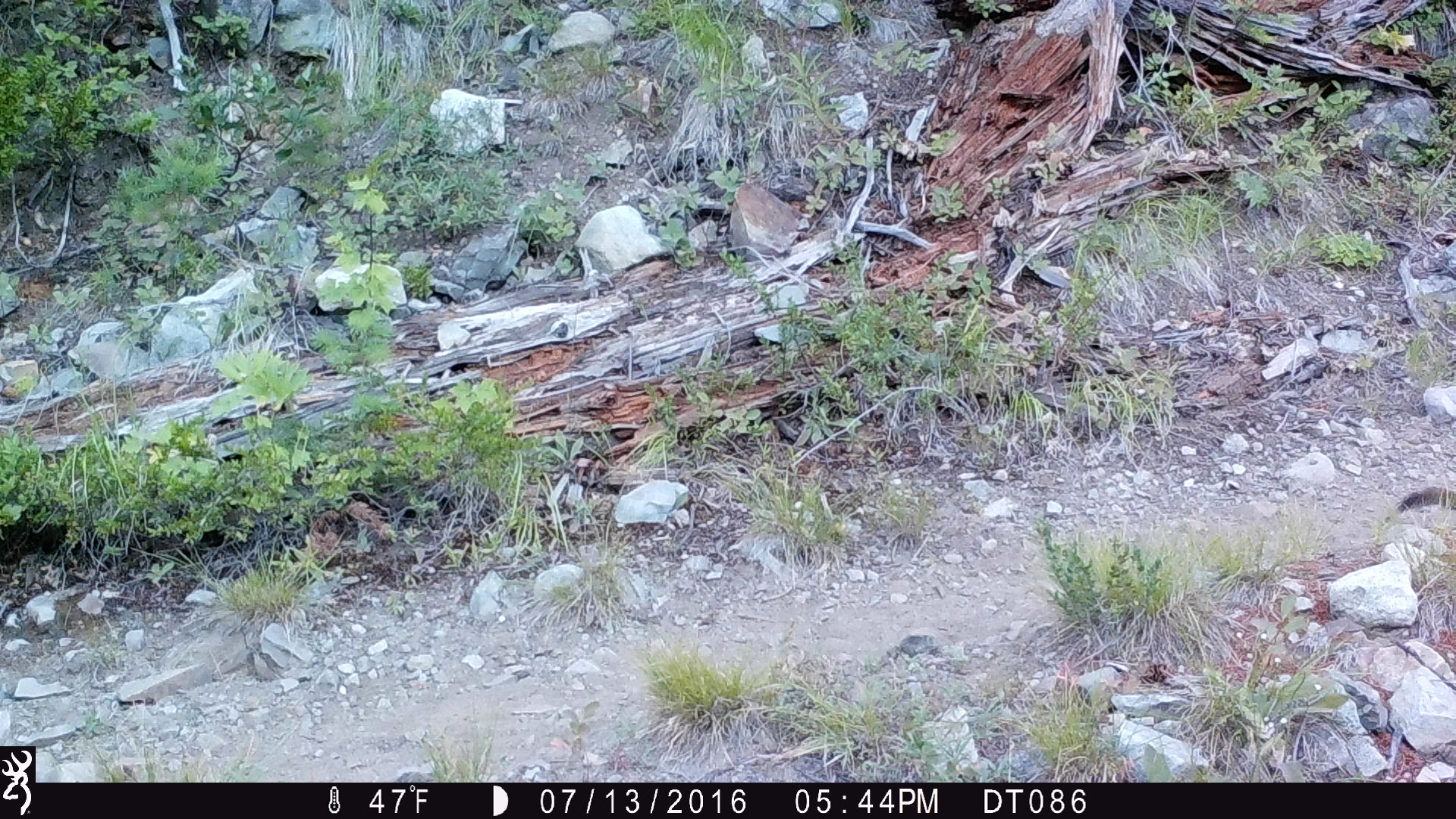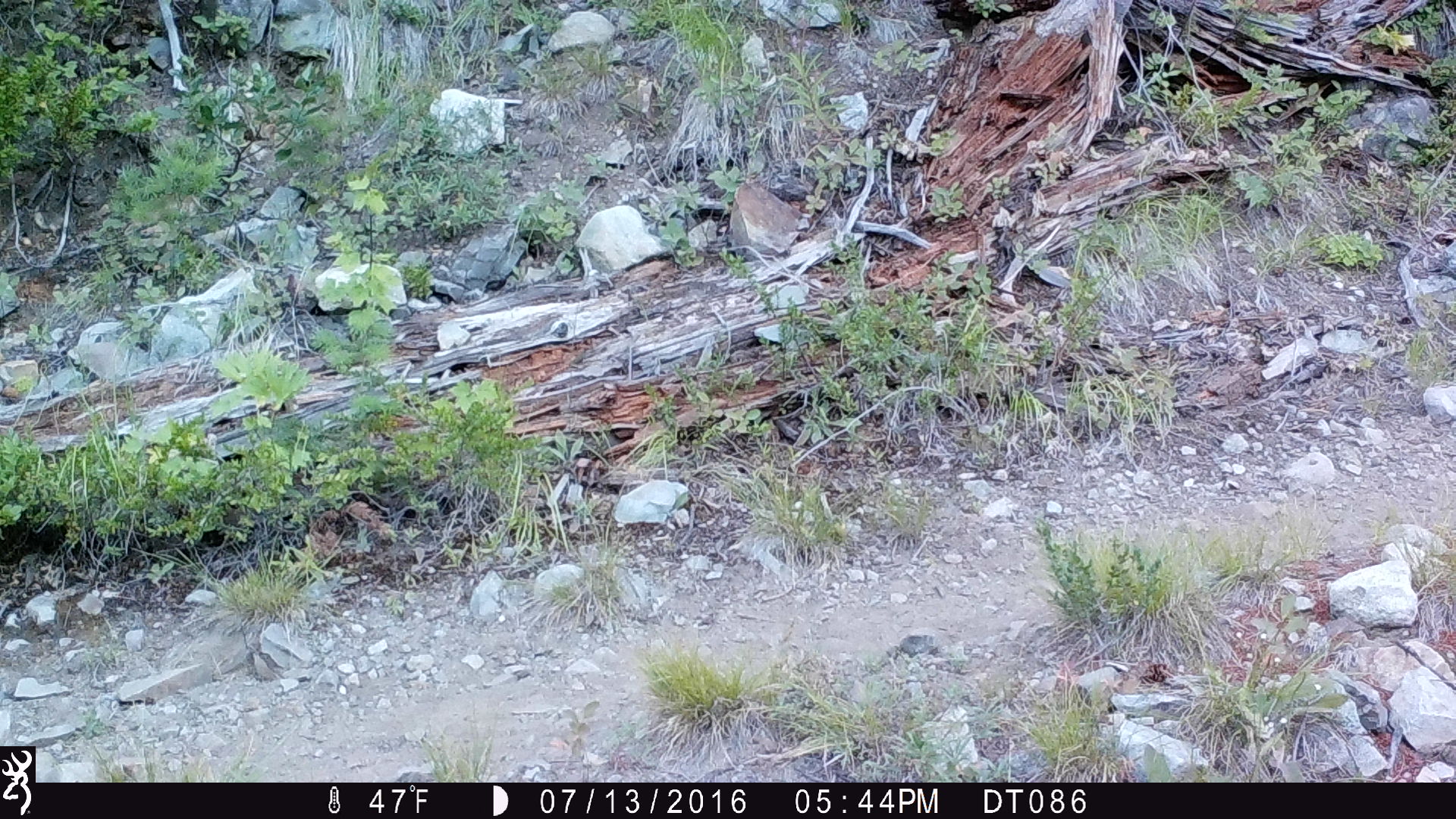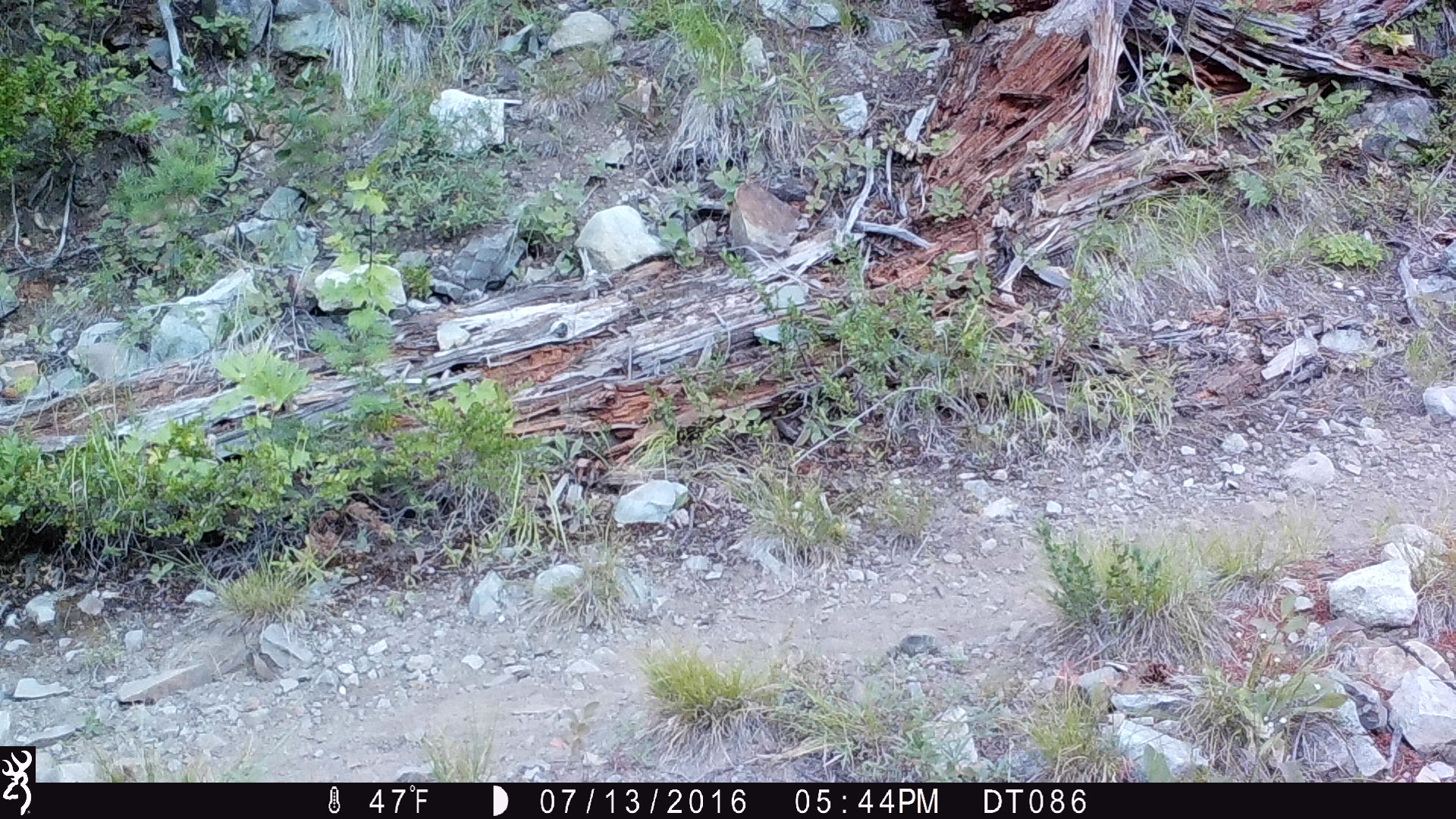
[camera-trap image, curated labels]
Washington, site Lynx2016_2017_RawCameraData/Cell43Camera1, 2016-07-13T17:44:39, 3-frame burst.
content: unidentified animal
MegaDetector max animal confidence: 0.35